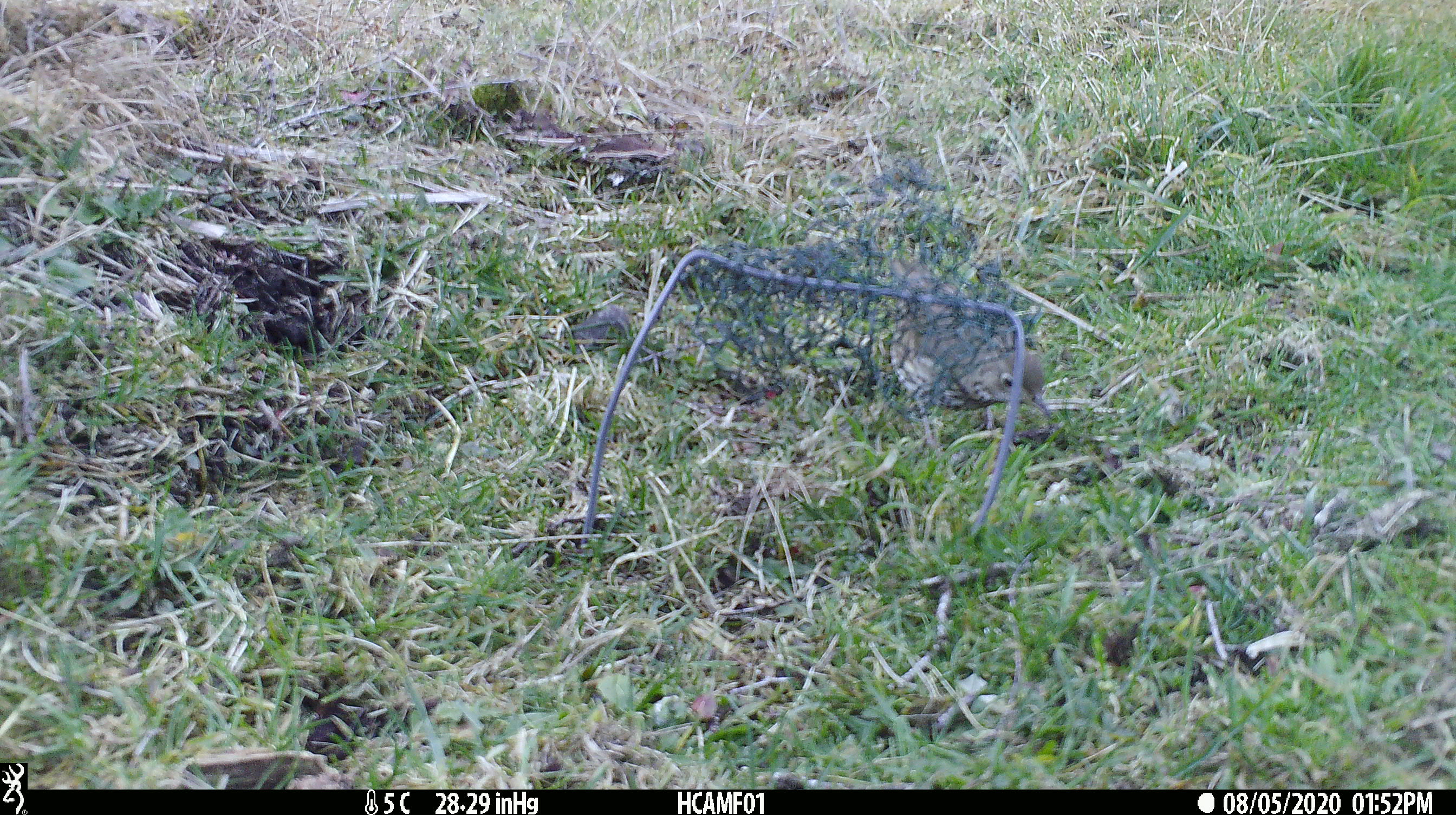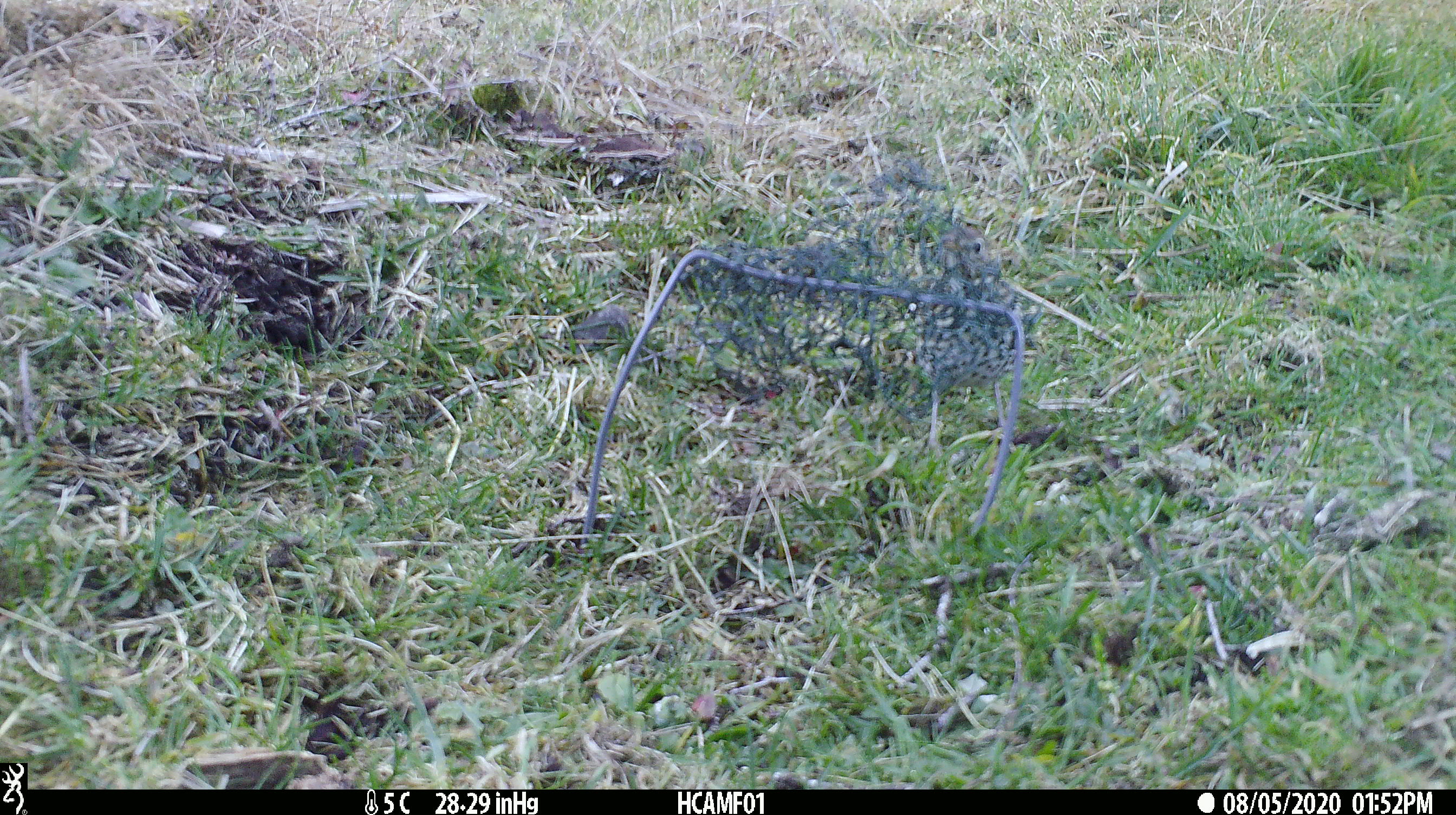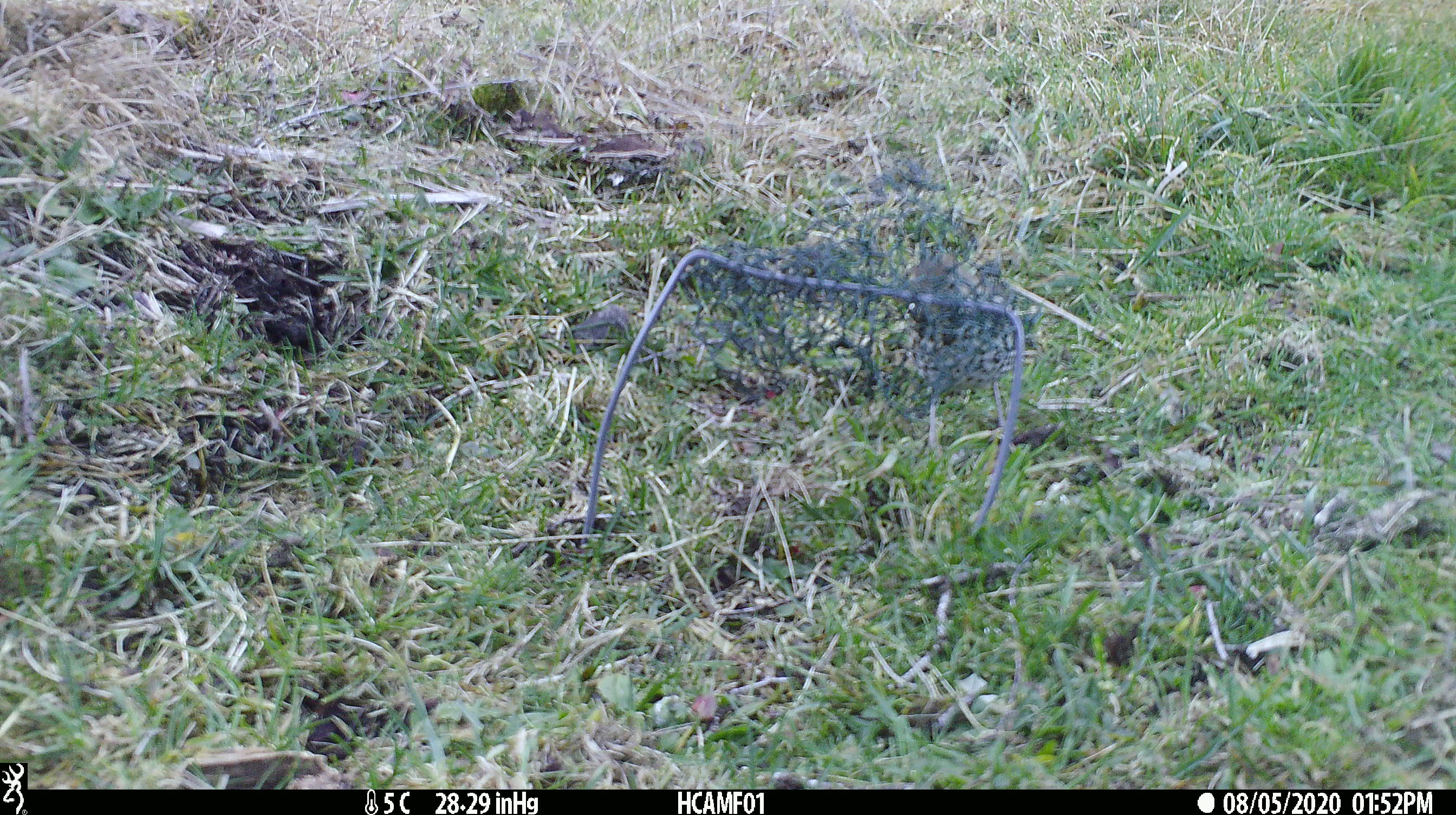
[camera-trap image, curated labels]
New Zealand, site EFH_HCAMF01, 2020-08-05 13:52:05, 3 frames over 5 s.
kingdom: Animalia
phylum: Chordata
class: Aves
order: Passeriformes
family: Turdidae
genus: Turdus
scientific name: Turdus philomelos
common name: song thrush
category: thrush